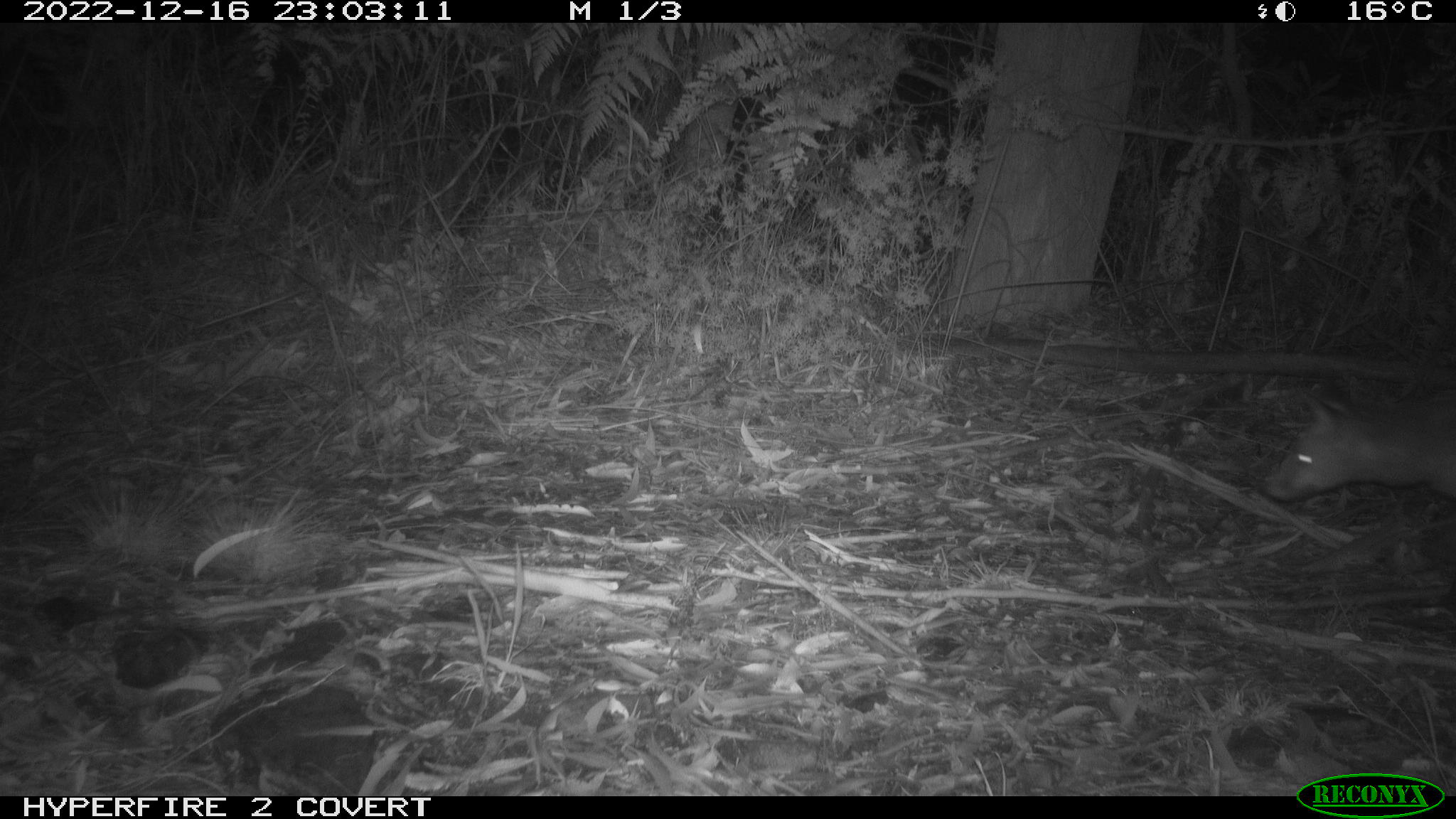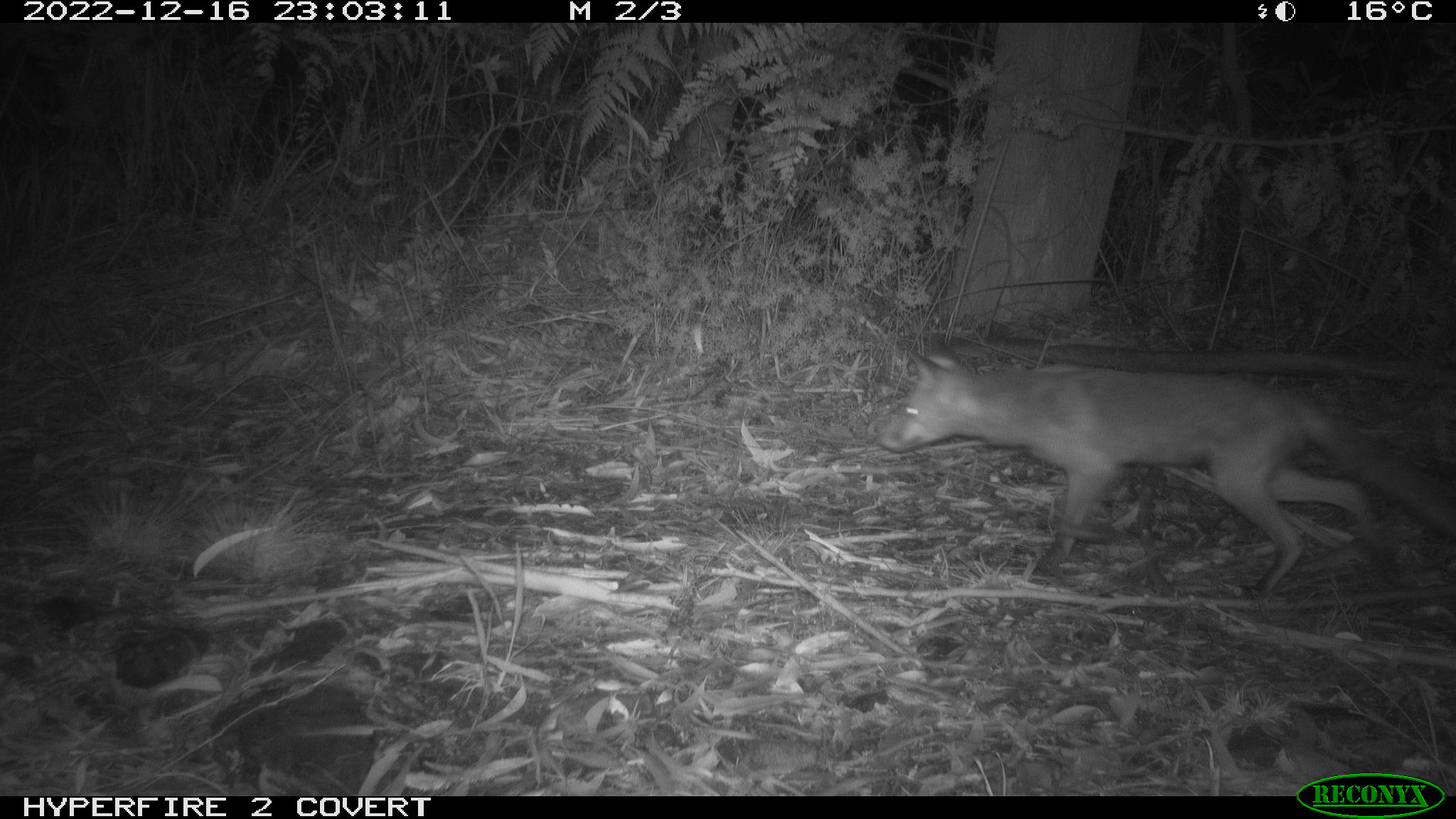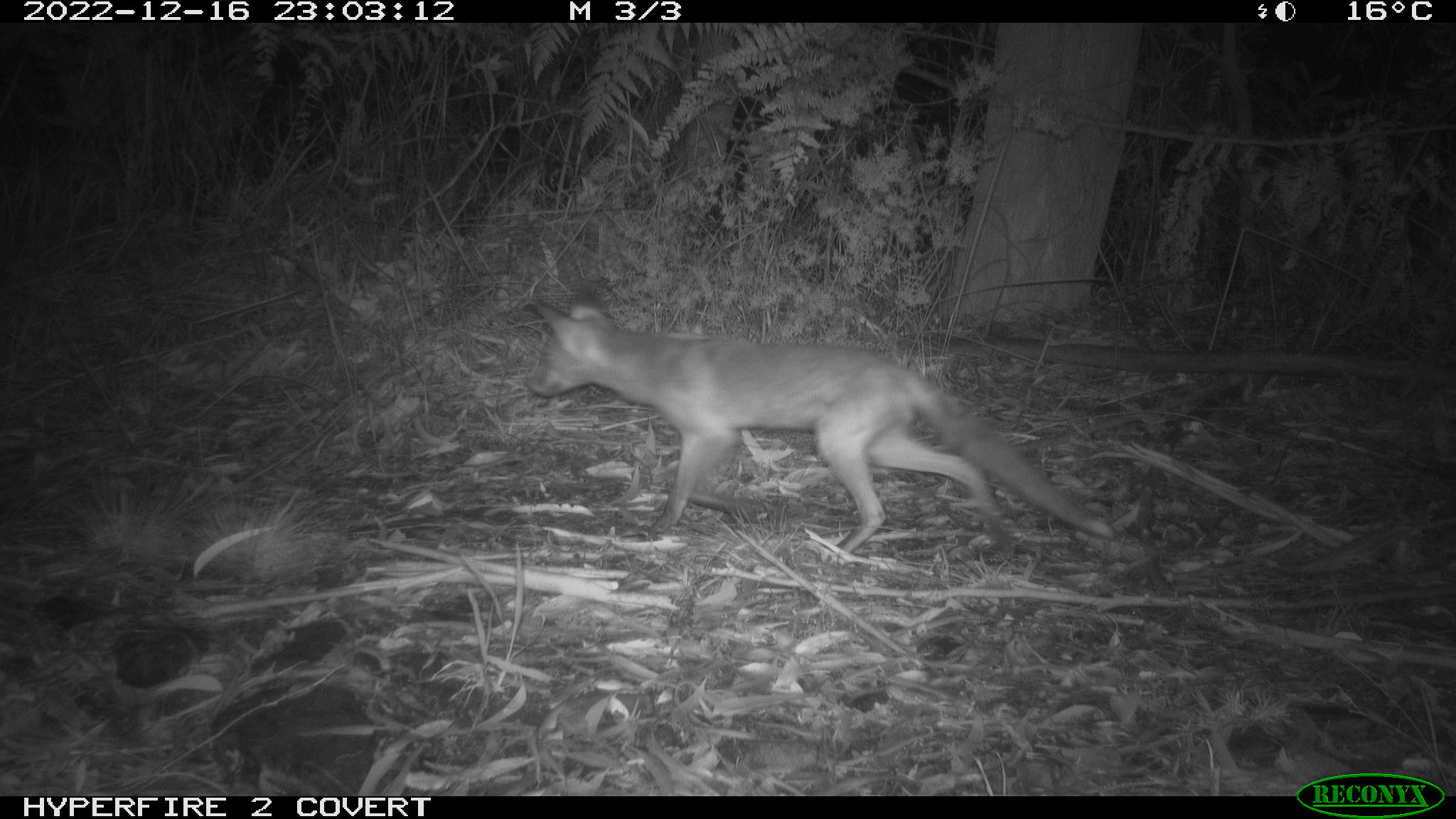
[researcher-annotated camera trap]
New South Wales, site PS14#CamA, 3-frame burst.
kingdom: Animalia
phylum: Chordata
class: Mammalia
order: Carnivora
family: Canidae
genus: Vulpes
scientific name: Vulpes vulpes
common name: red fox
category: fox